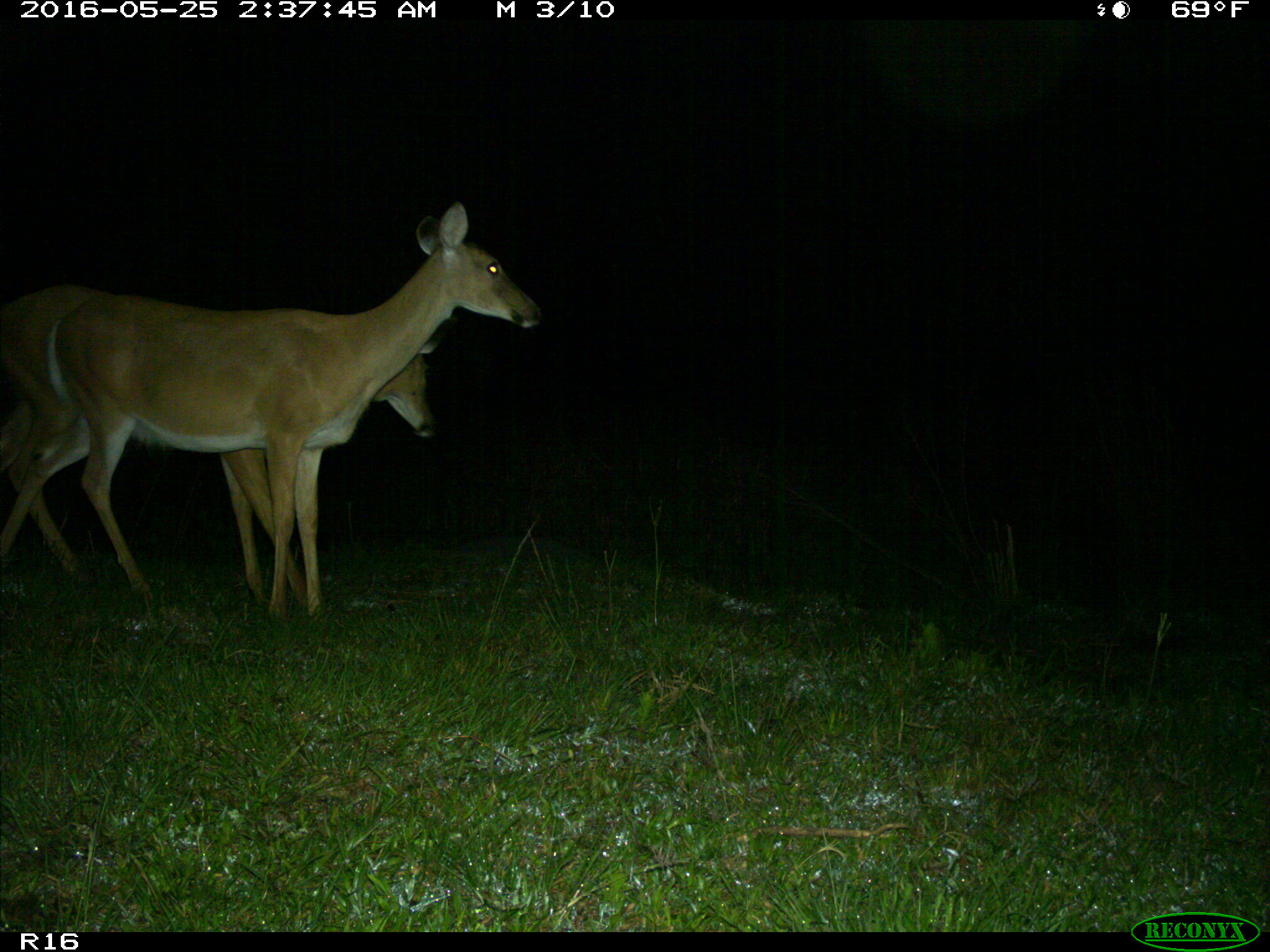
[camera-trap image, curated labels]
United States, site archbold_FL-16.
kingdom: Animalia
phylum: Chordata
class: Mammalia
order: Artiodactyla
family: Cervidae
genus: Odocoileus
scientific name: Odocoileus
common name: deer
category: unidentified deer